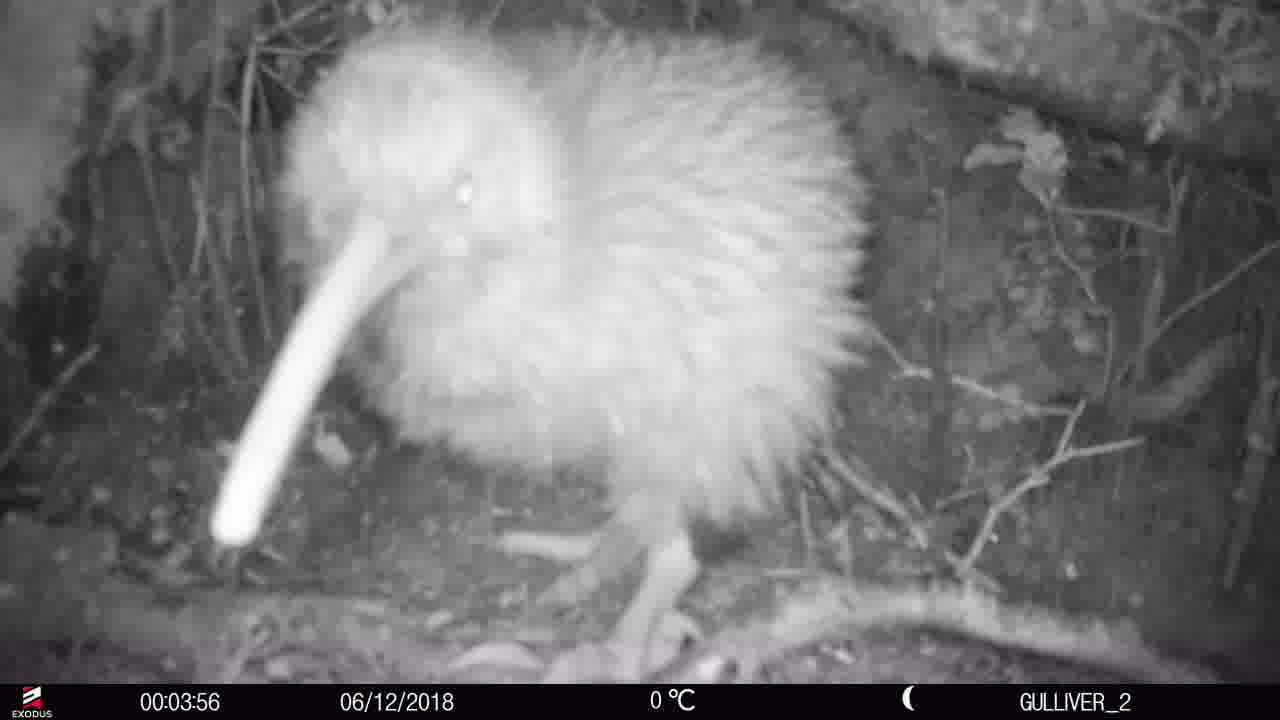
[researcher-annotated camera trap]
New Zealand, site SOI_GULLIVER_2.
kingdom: Animalia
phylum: Chordata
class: Aves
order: Apterygiformes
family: Apterygidae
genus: Apteryx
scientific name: Apteryx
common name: kiwi